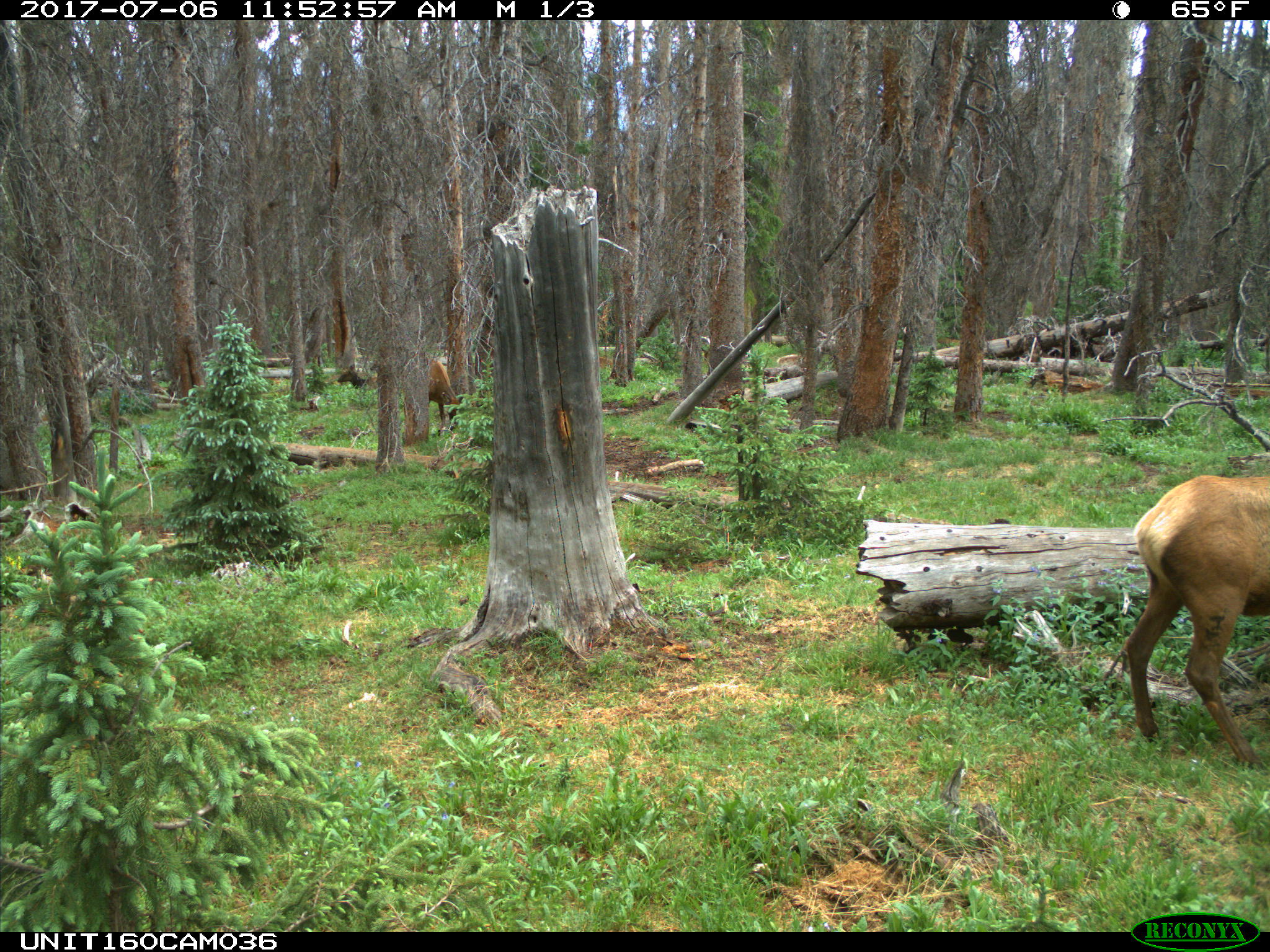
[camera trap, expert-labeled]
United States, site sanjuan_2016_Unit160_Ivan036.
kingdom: Animalia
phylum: Chordata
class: Mammalia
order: Artiodactyla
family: Cervidae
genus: Cervus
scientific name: Cervus elaphus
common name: red deer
Cervus elaphus (red deer).